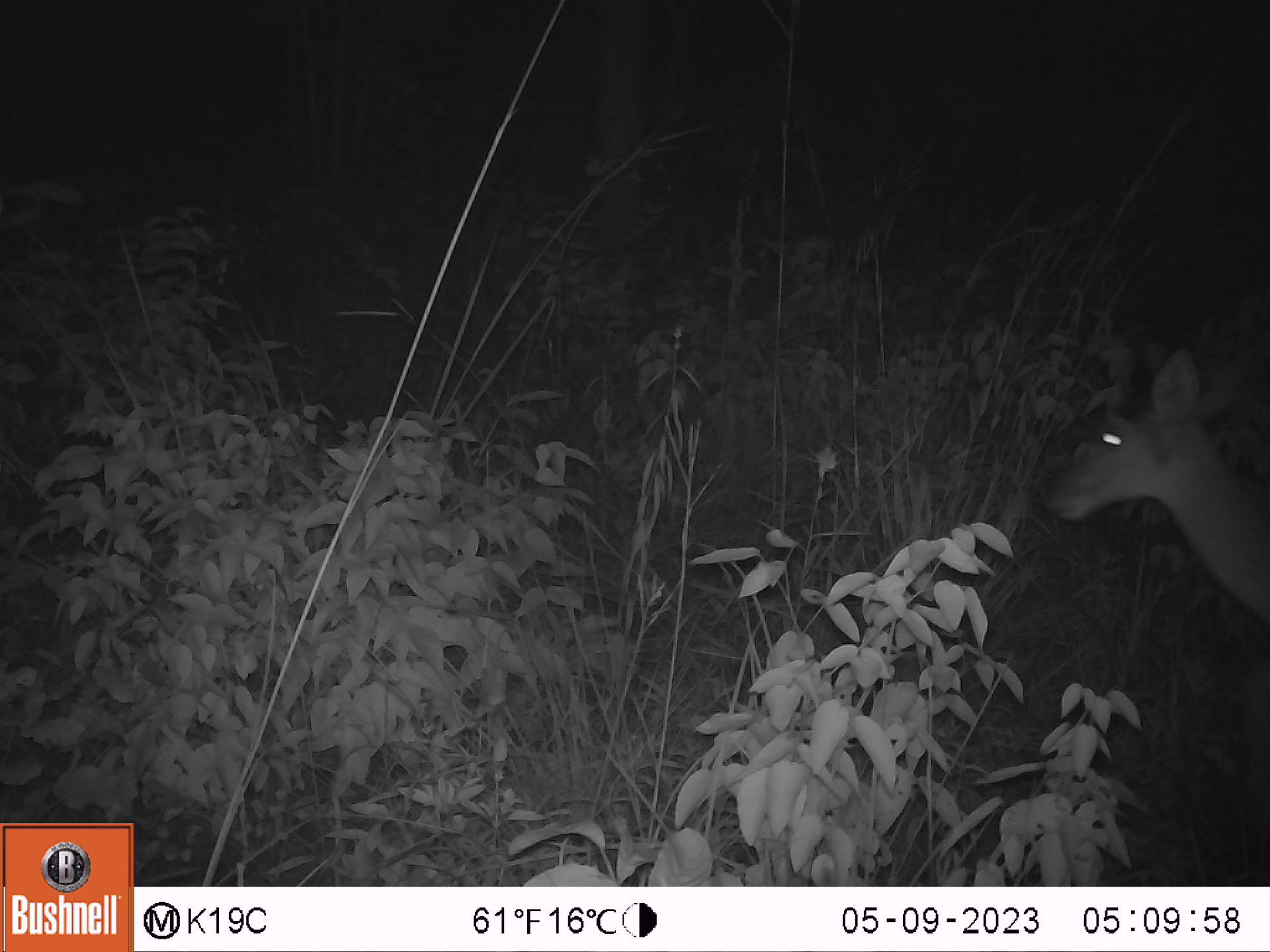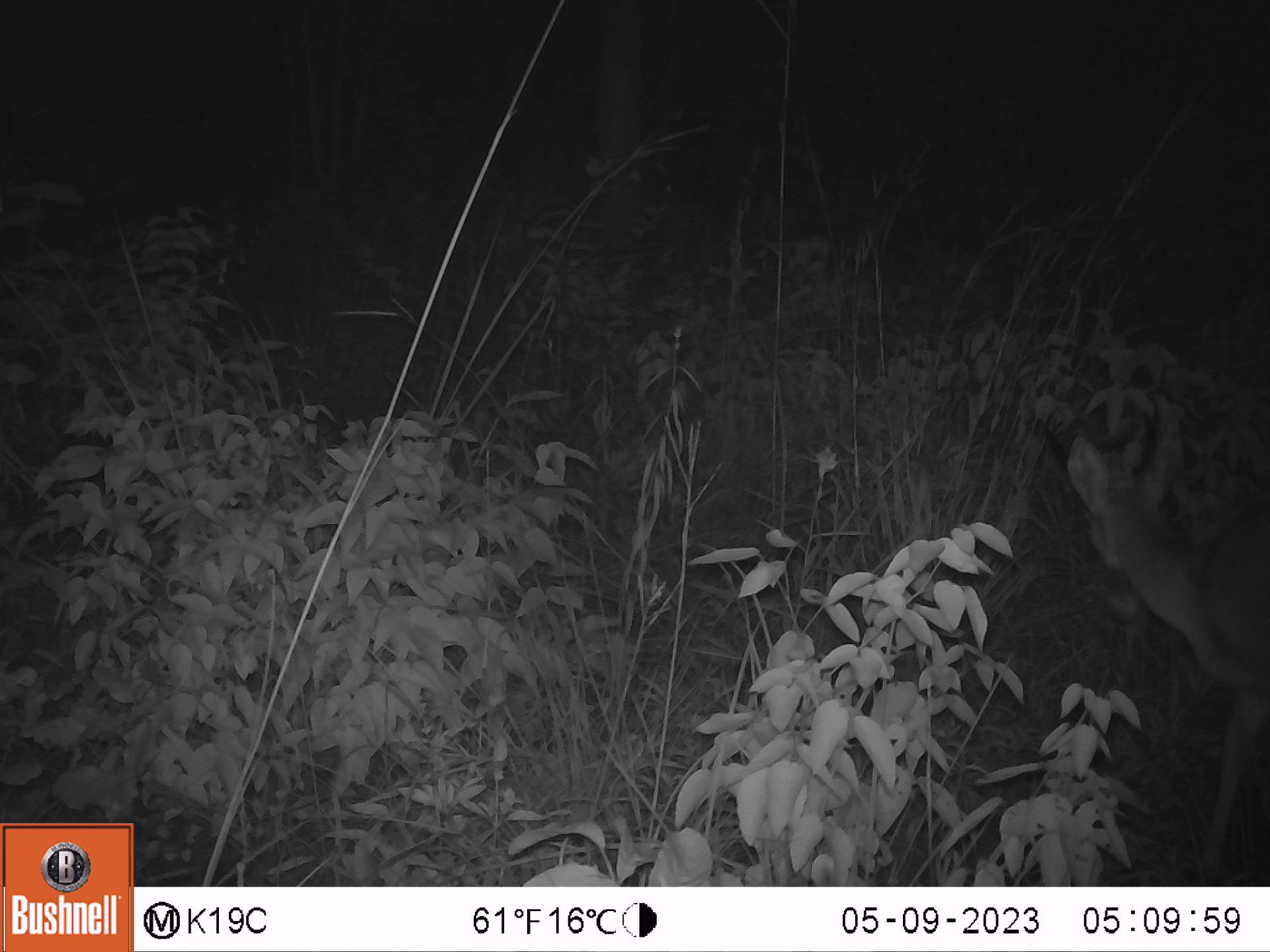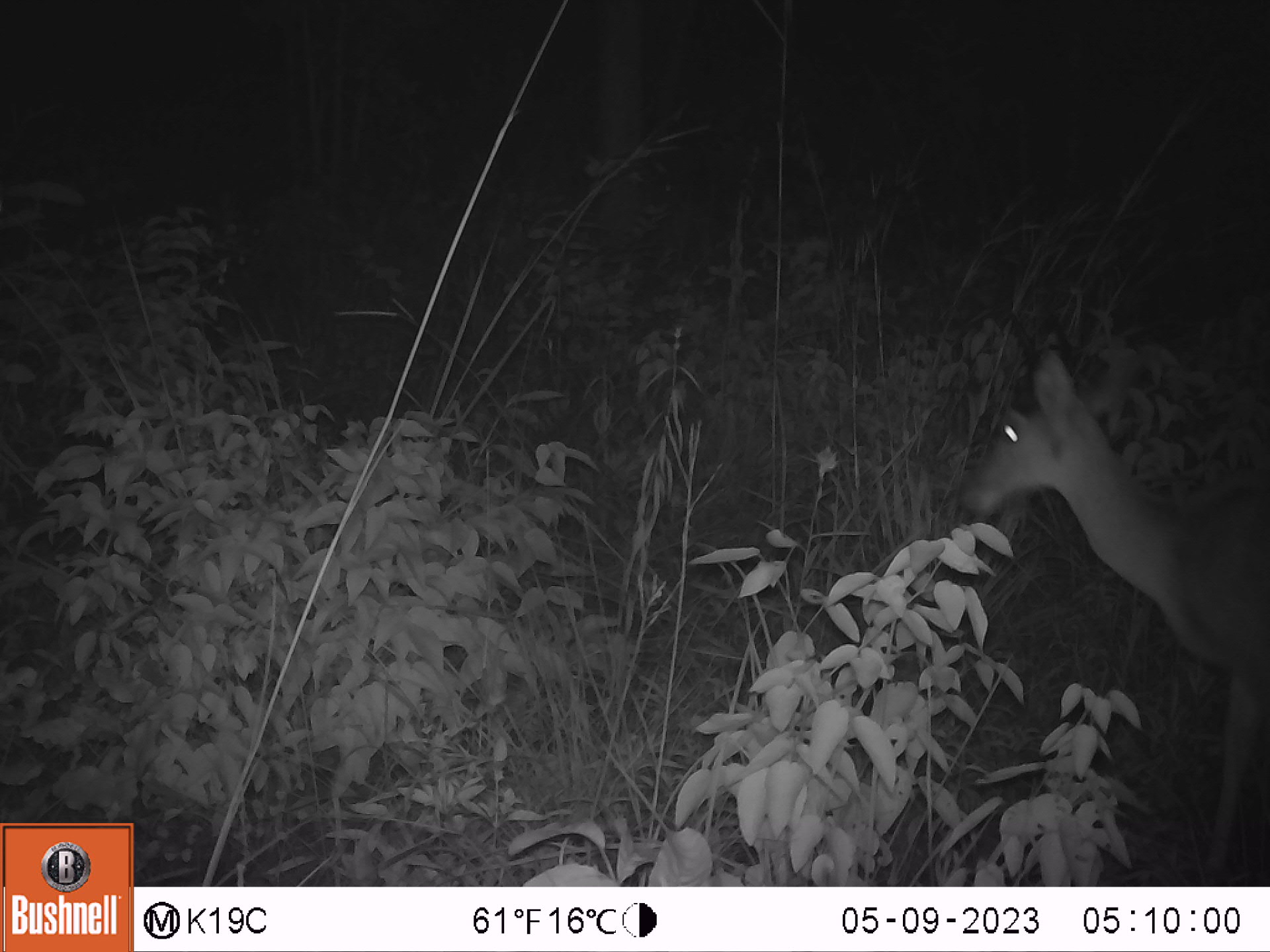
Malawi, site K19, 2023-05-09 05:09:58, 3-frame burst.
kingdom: Animalia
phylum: Chordata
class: Mammalia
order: Artiodactyla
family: Bovidae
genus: Redunca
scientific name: Redunca arundinum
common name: southern reedbuck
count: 1